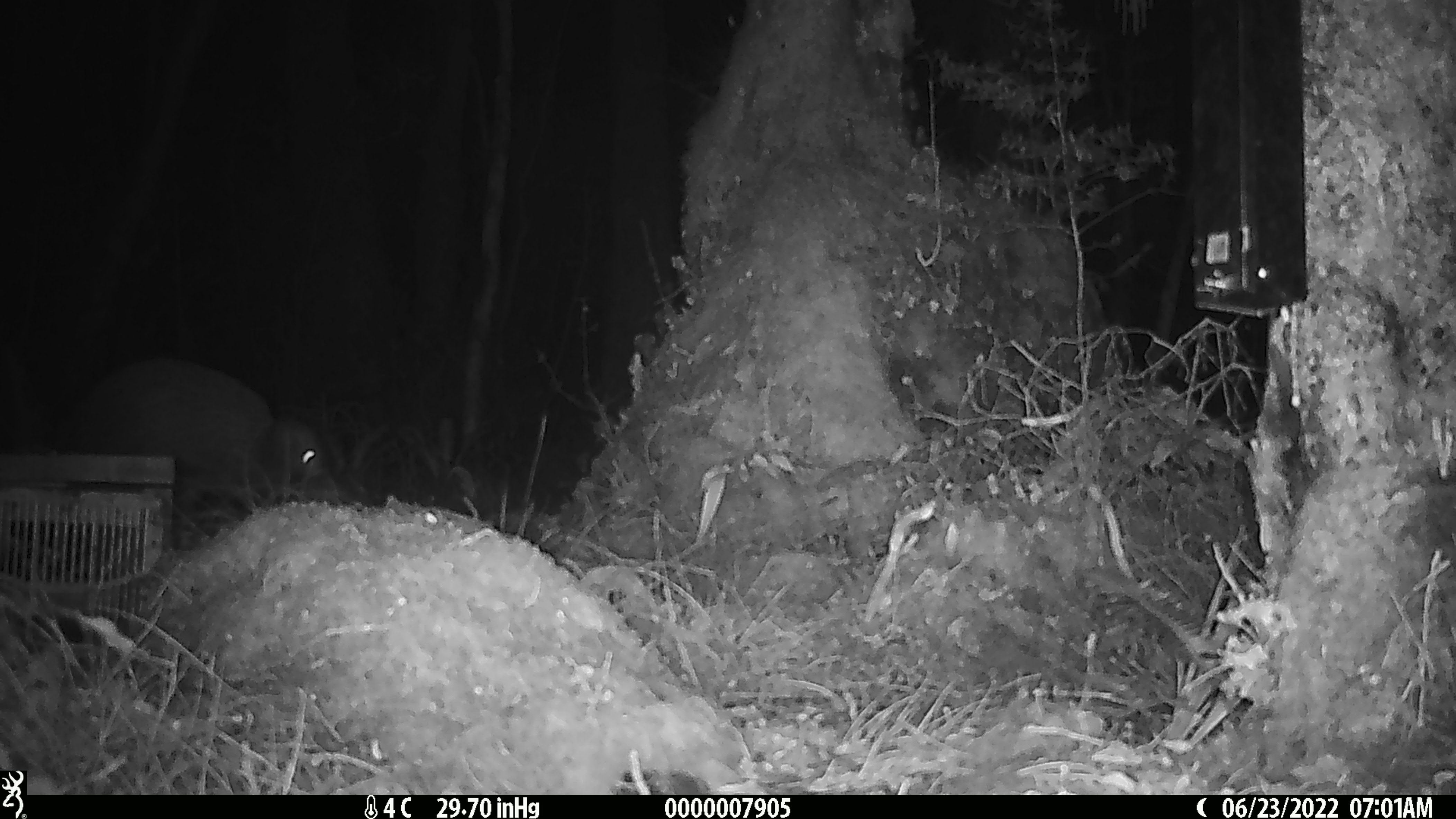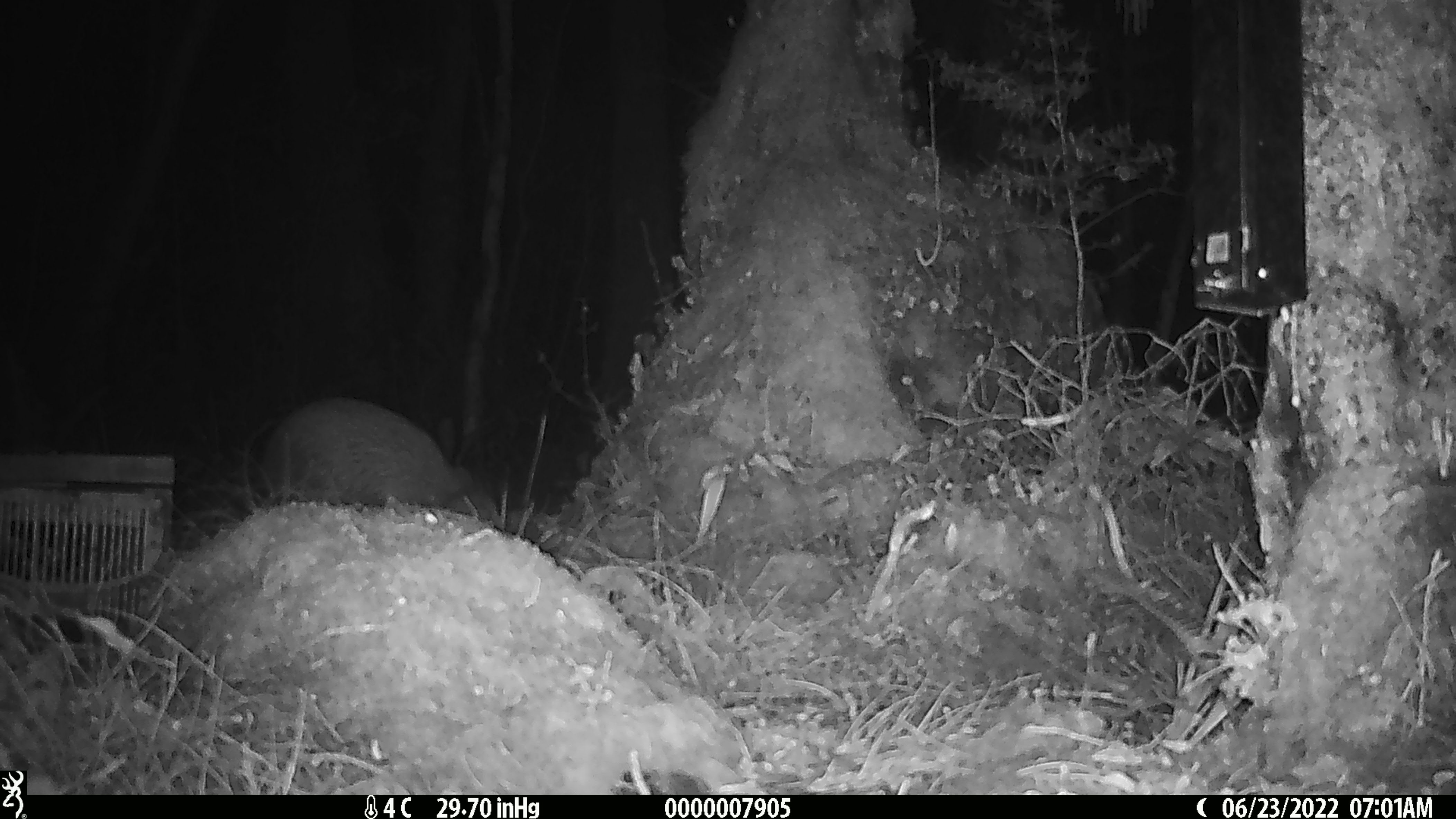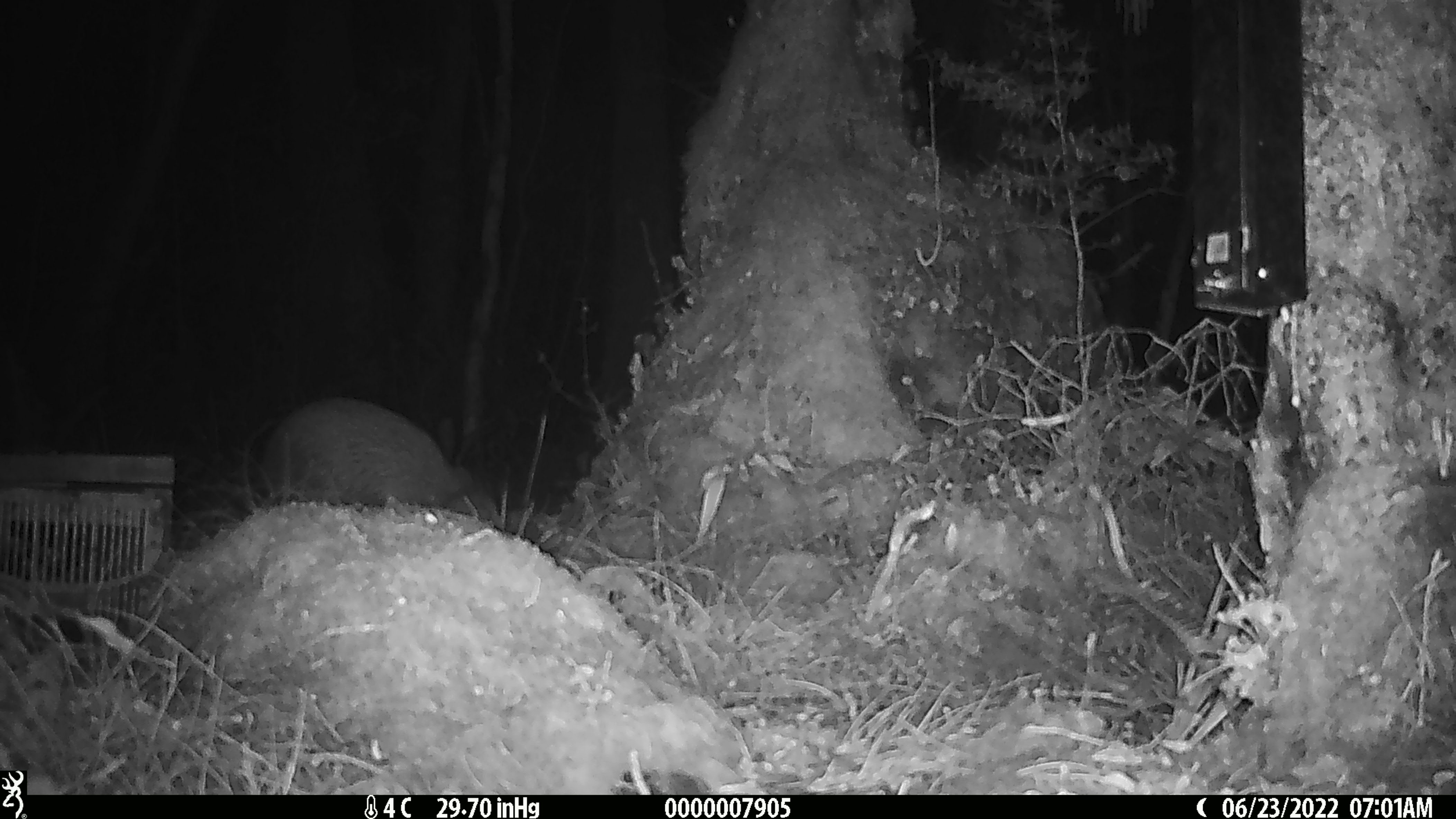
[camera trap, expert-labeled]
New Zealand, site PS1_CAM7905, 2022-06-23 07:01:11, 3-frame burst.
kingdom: Animalia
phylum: Chordata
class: Aves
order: Apterygiformes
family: Apterygidae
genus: Apteryx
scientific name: Apteryx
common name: kiwi